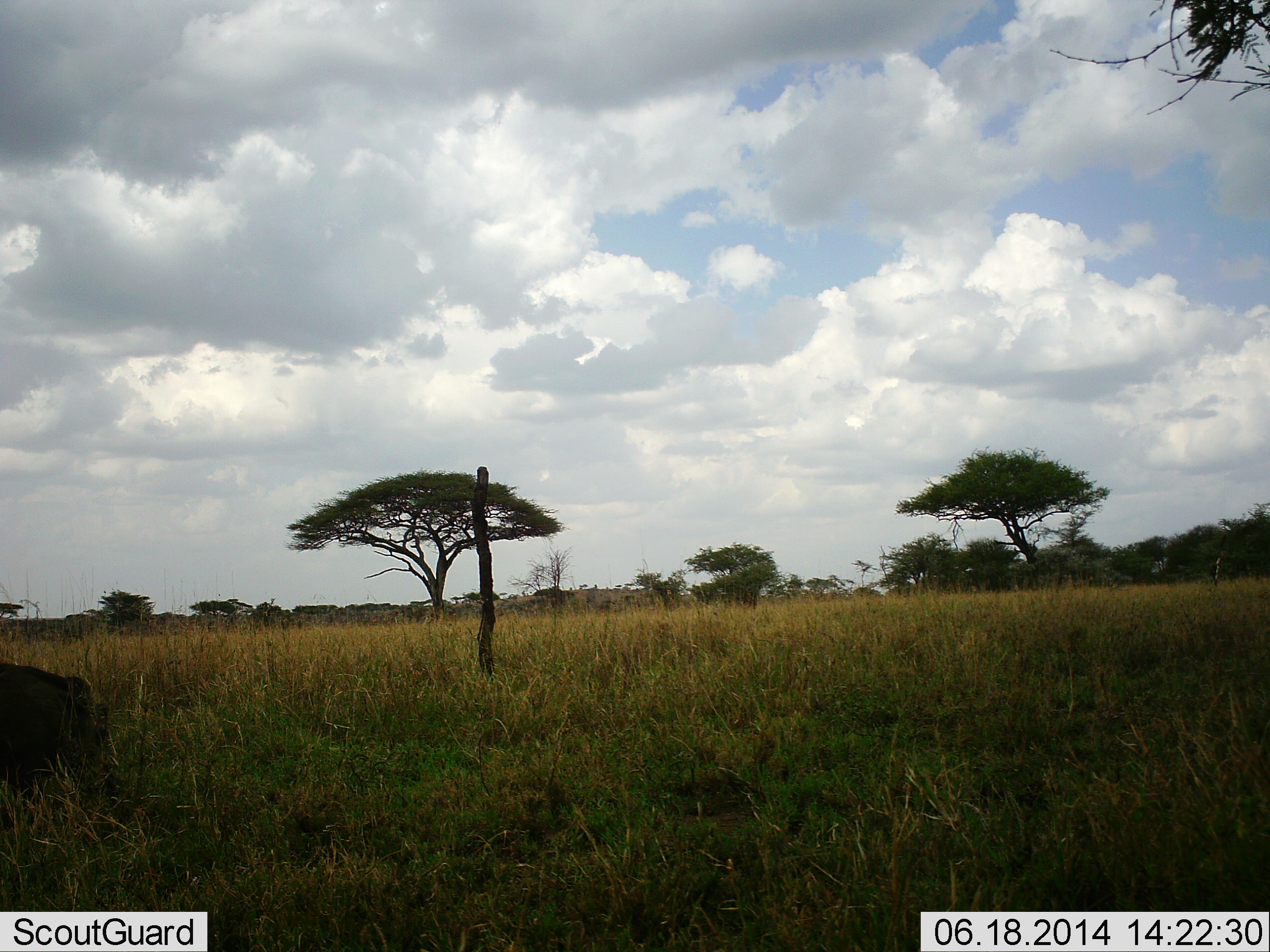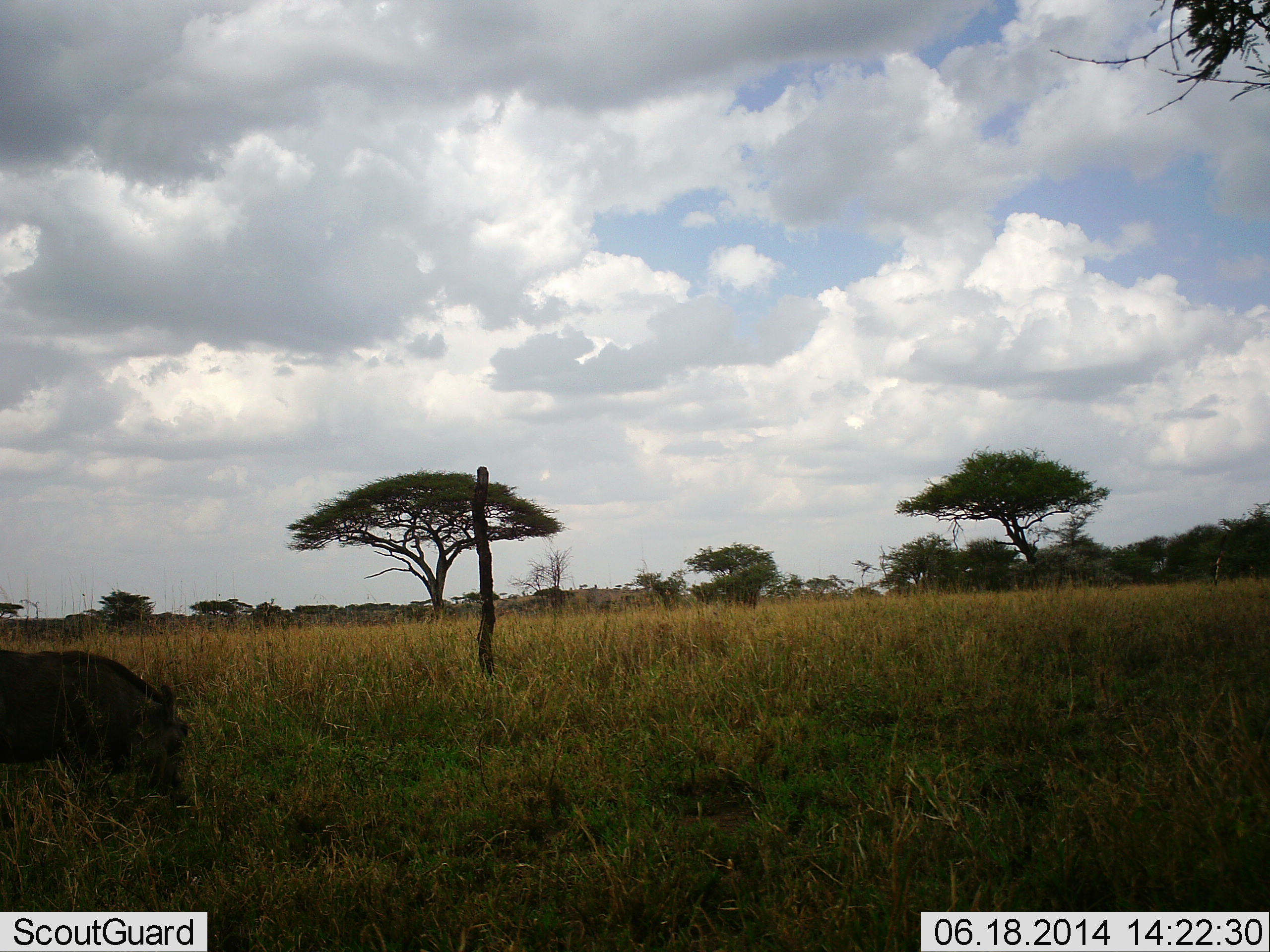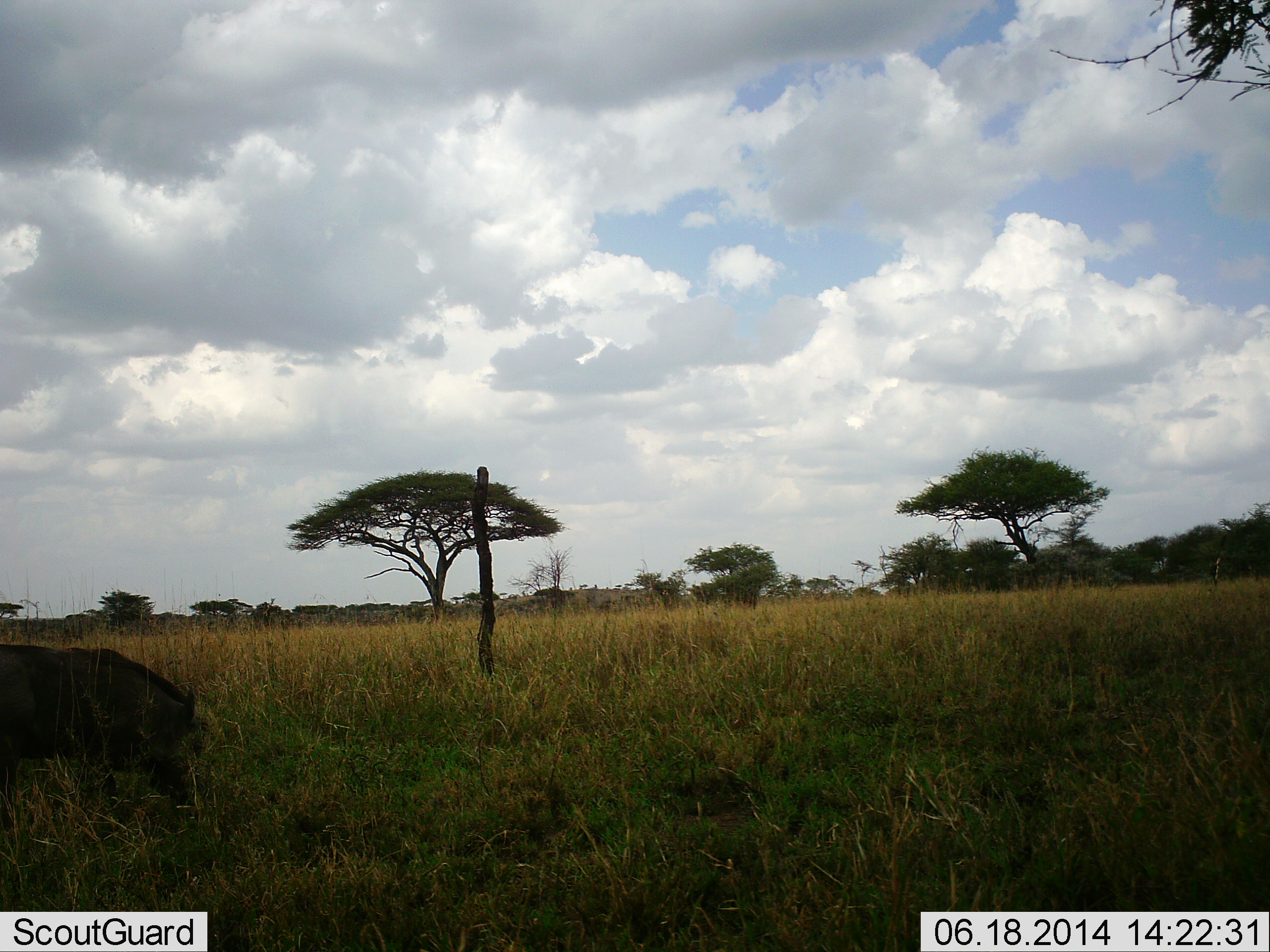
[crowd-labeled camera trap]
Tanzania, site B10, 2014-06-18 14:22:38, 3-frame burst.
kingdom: Animalia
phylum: Chordata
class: Mammalia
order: Artiodactyla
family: Suidae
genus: Phacochoerus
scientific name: Phacochoerus africanus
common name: warthog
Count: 1.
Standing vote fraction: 20%.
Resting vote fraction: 0%.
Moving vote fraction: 60%.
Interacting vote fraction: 0%.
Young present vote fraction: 0%.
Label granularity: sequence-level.